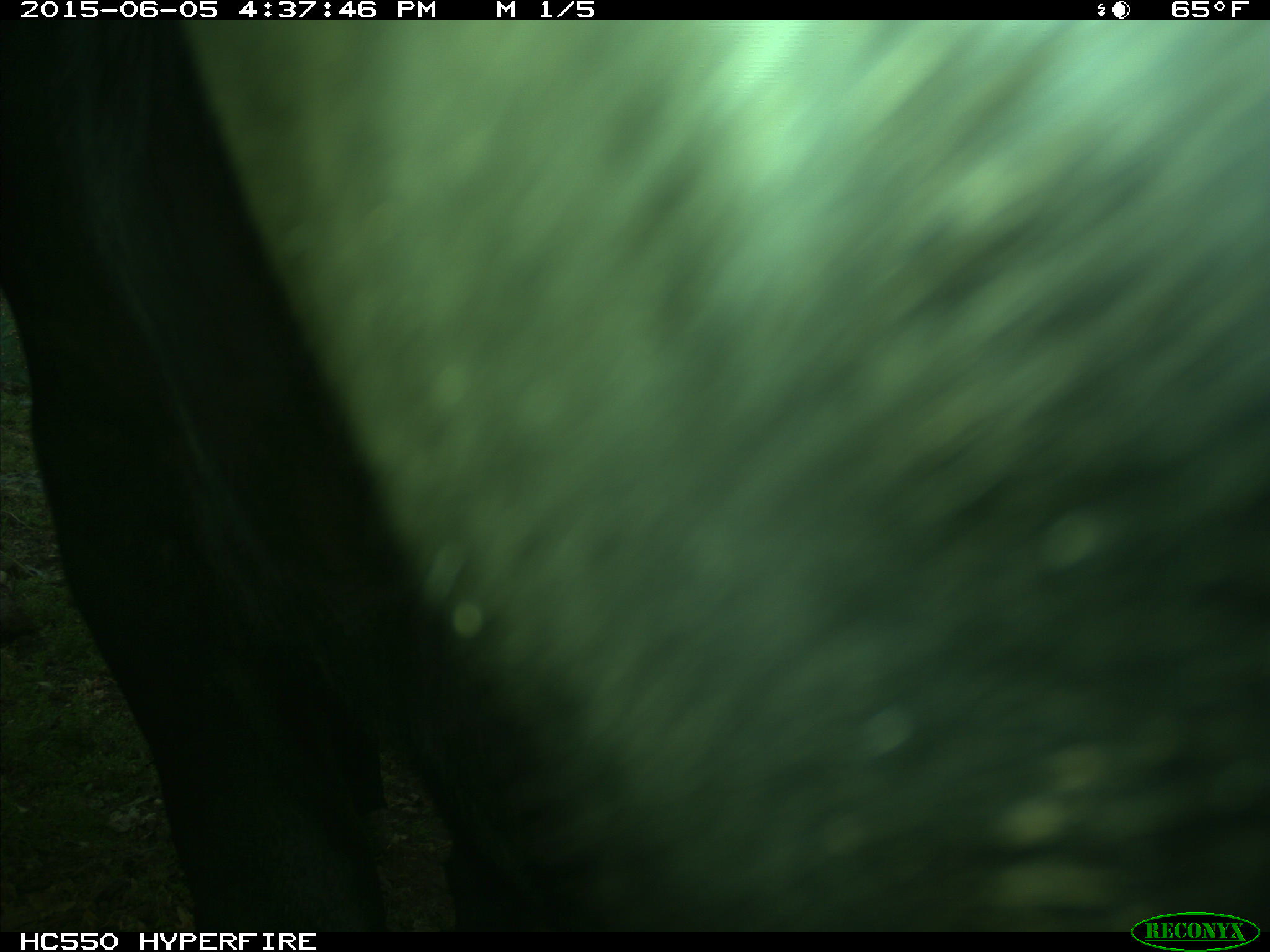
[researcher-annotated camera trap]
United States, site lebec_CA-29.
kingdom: Animalia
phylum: Chordata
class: Mammalia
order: Artiodactyla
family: Bovidae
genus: Bos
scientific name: Bos taurus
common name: domestic cow